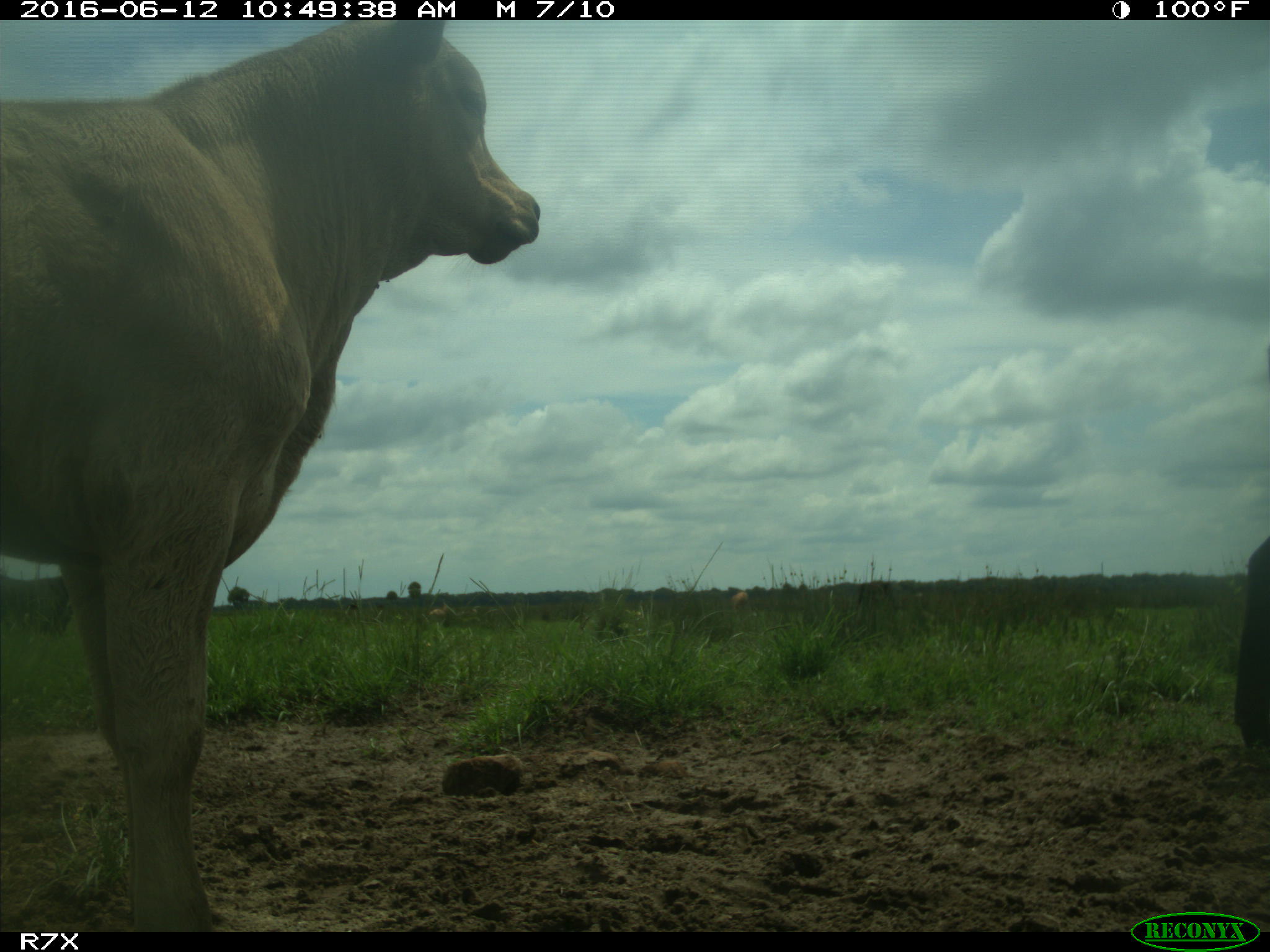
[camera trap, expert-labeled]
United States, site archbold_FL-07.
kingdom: Animalia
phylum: Chordata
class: Mammalia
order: Artiodactyla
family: Bovidae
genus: Bos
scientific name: Bos taurus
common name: domestic cow